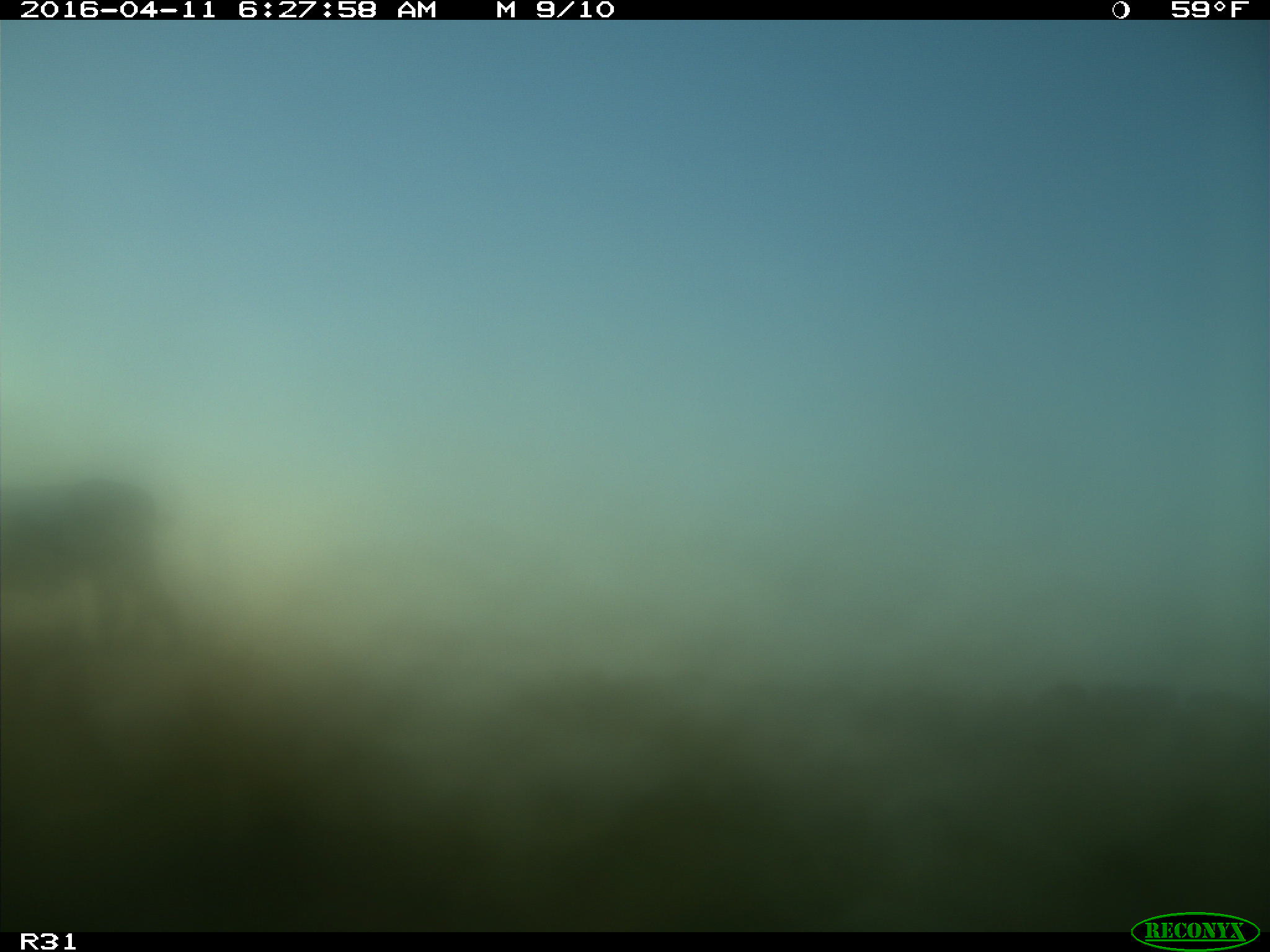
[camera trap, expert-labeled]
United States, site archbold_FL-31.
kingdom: Animalia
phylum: Chordata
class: Mammalia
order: Artiodactyla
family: Bovidae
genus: Bos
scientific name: Bos taurus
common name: domestic cow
Bos taurus (domestic cow).